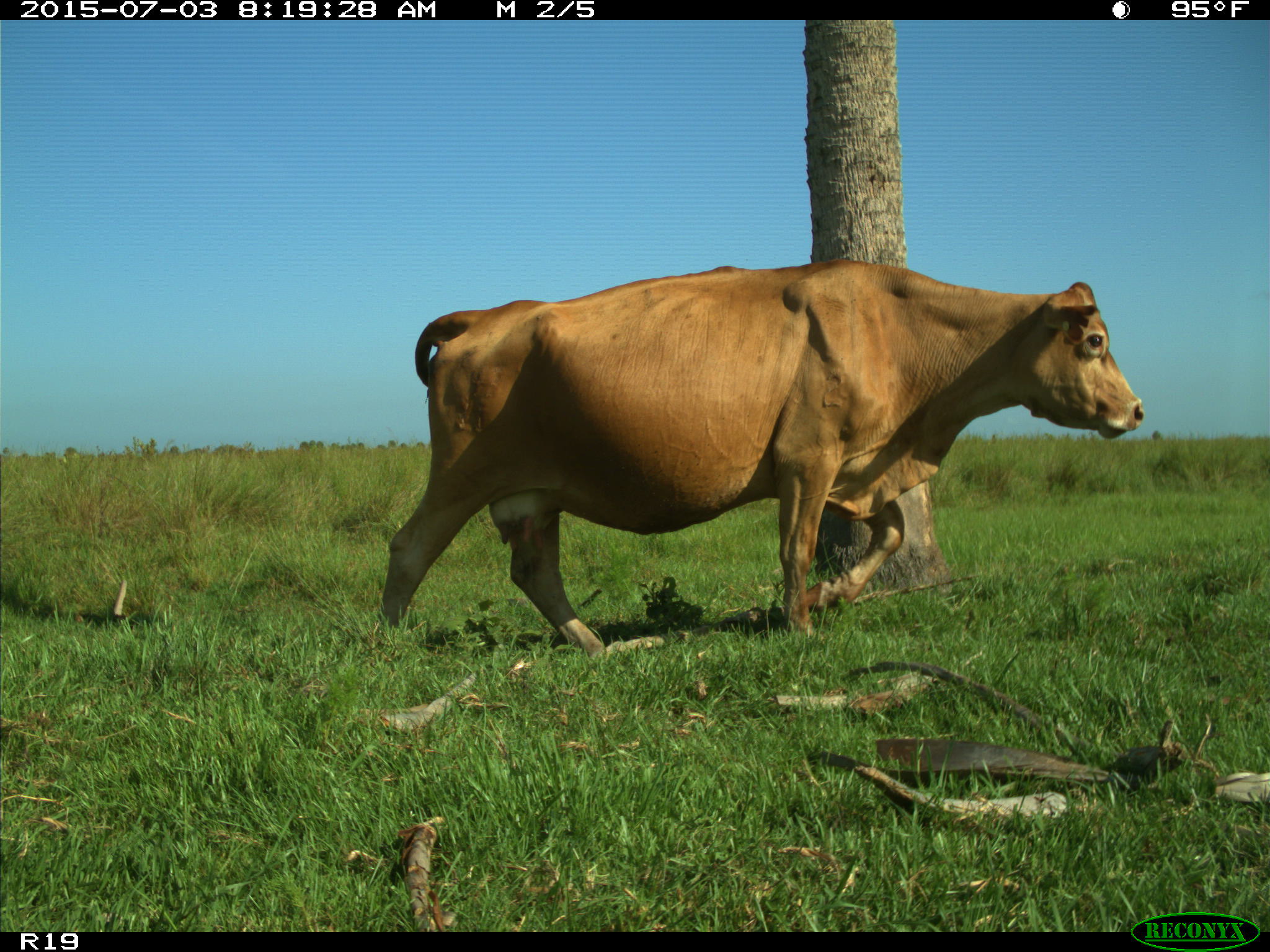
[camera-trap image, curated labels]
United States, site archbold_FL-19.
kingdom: Animalia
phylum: Chordata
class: Mammalia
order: Artiodactyla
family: Bovidae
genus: Bos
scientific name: Bos taurus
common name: domestic cow